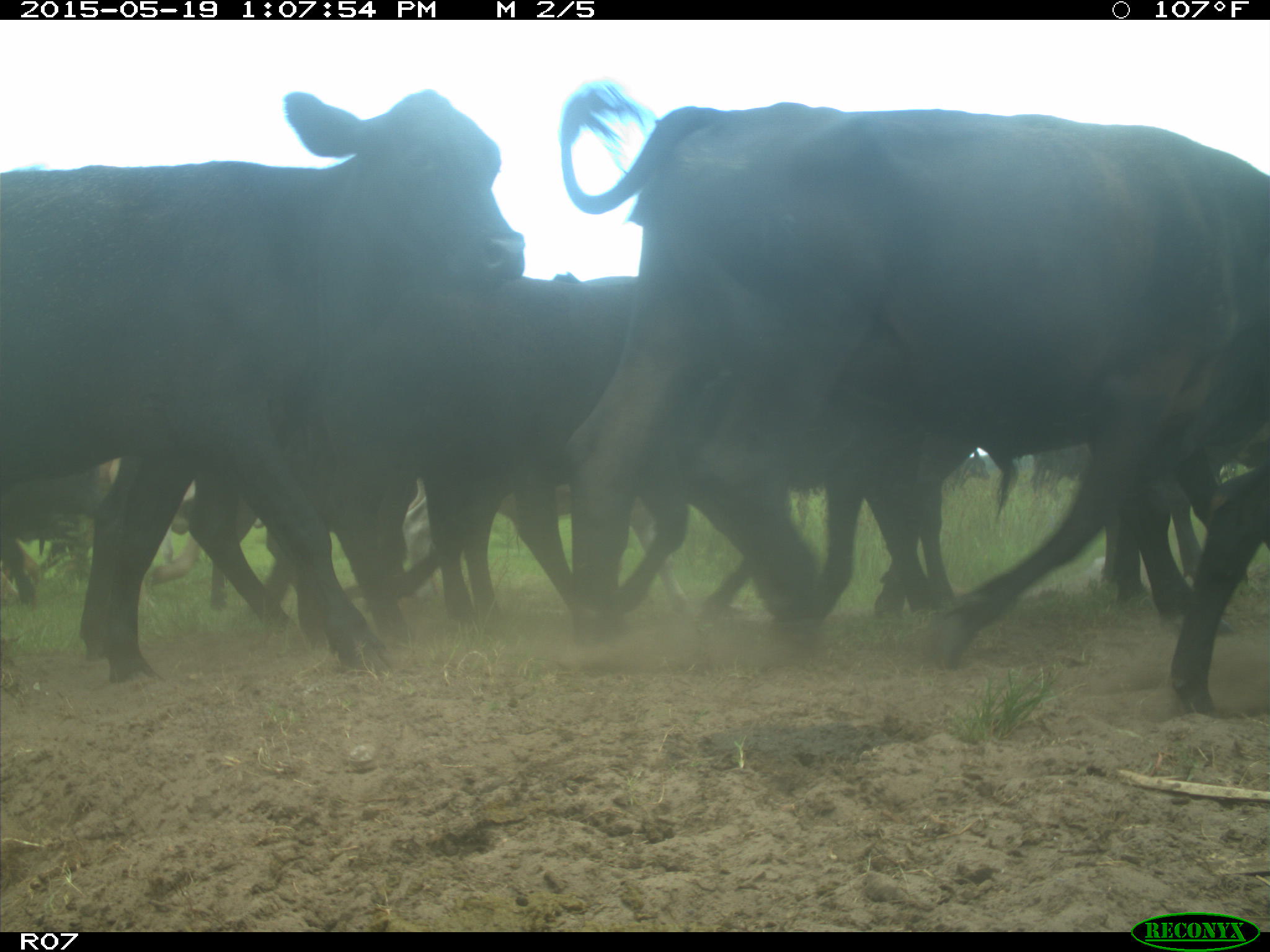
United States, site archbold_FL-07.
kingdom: Animalia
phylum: Chordata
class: Mammalia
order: Artiodactyla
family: Bovidae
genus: Bos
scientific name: Bos taurus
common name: domestic cow